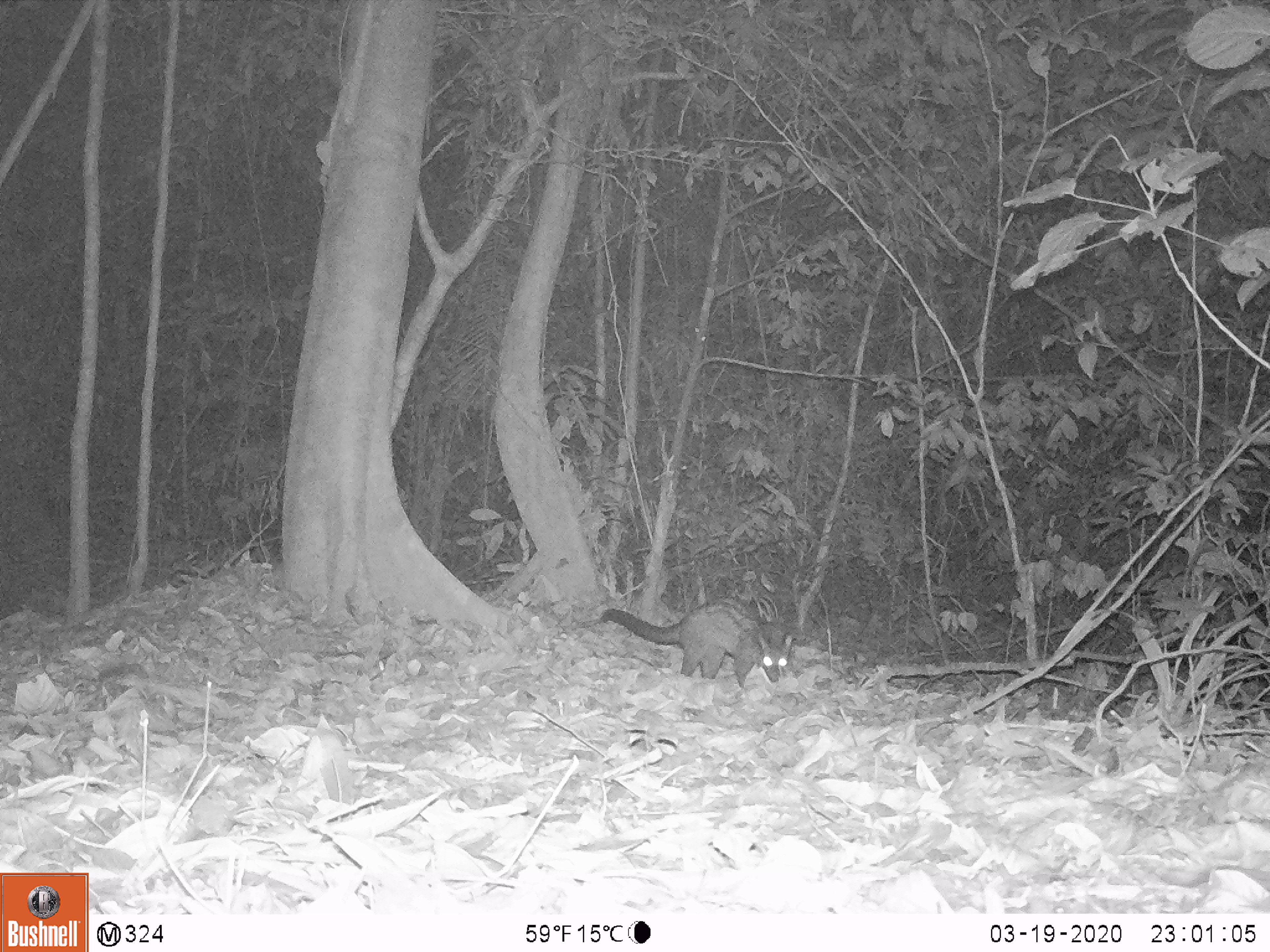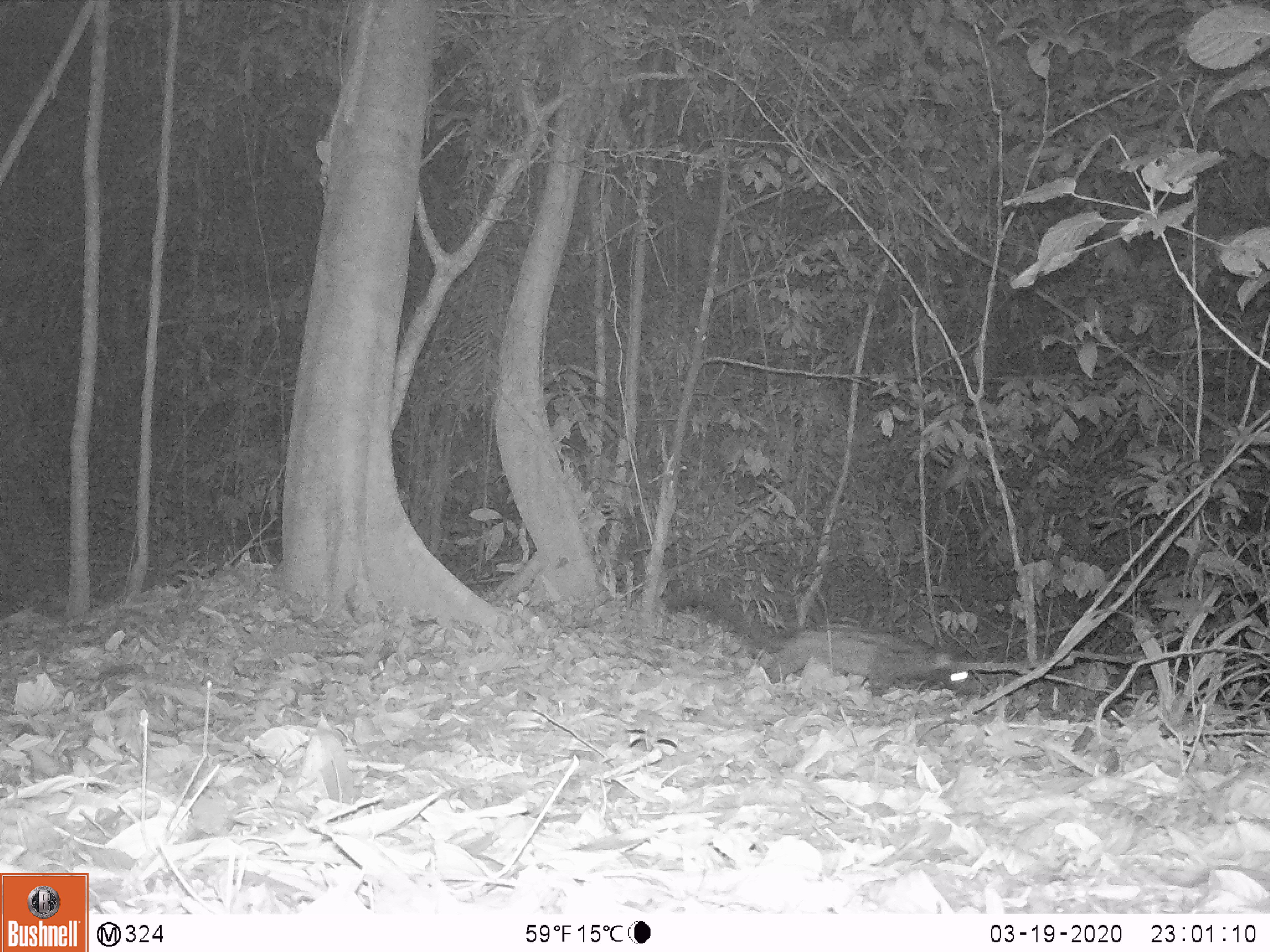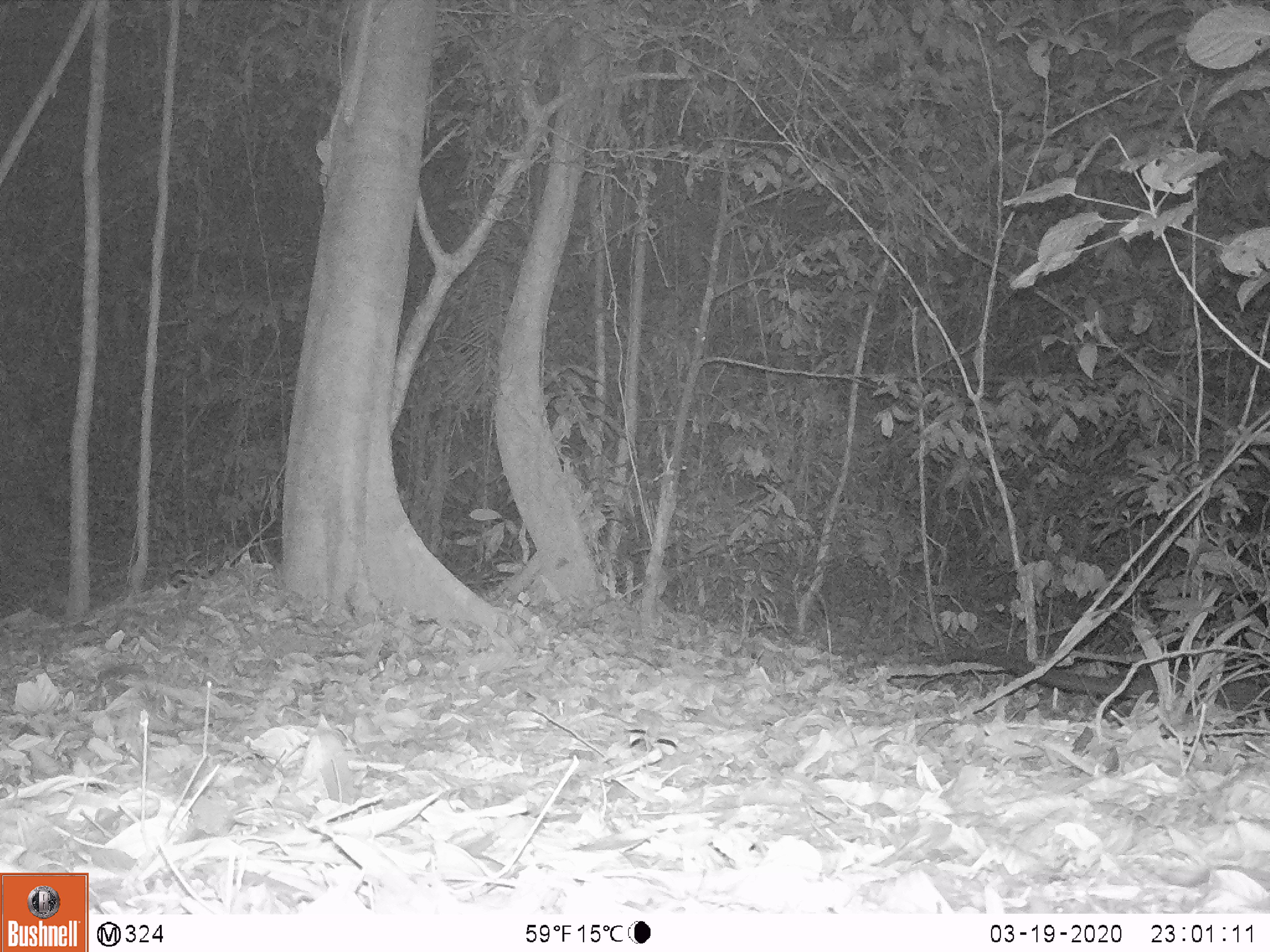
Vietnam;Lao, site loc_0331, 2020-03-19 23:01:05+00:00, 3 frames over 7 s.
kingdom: Animalia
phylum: Chordata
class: Mammalia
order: Carnivora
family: Viverridae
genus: Paradoxurus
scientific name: Paradoxurus hermaphroditus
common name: common palm civet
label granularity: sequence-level